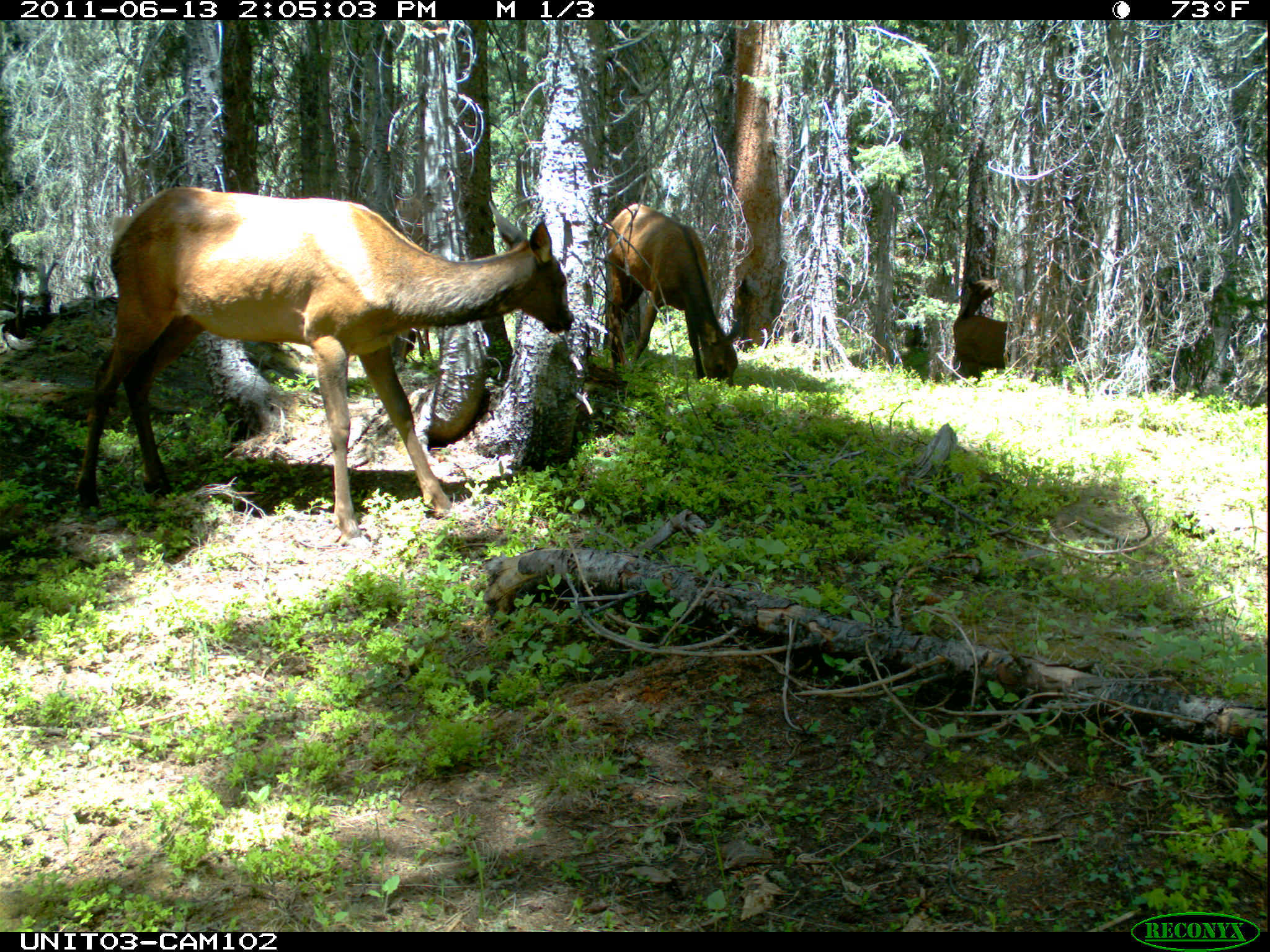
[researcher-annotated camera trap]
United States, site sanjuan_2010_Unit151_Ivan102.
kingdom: Animalia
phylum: Chordata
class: Mammalia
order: Artiodactyla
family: Cervidae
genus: Cervus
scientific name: Cervus elaphus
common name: red deer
Cervus elaphus (red deer).